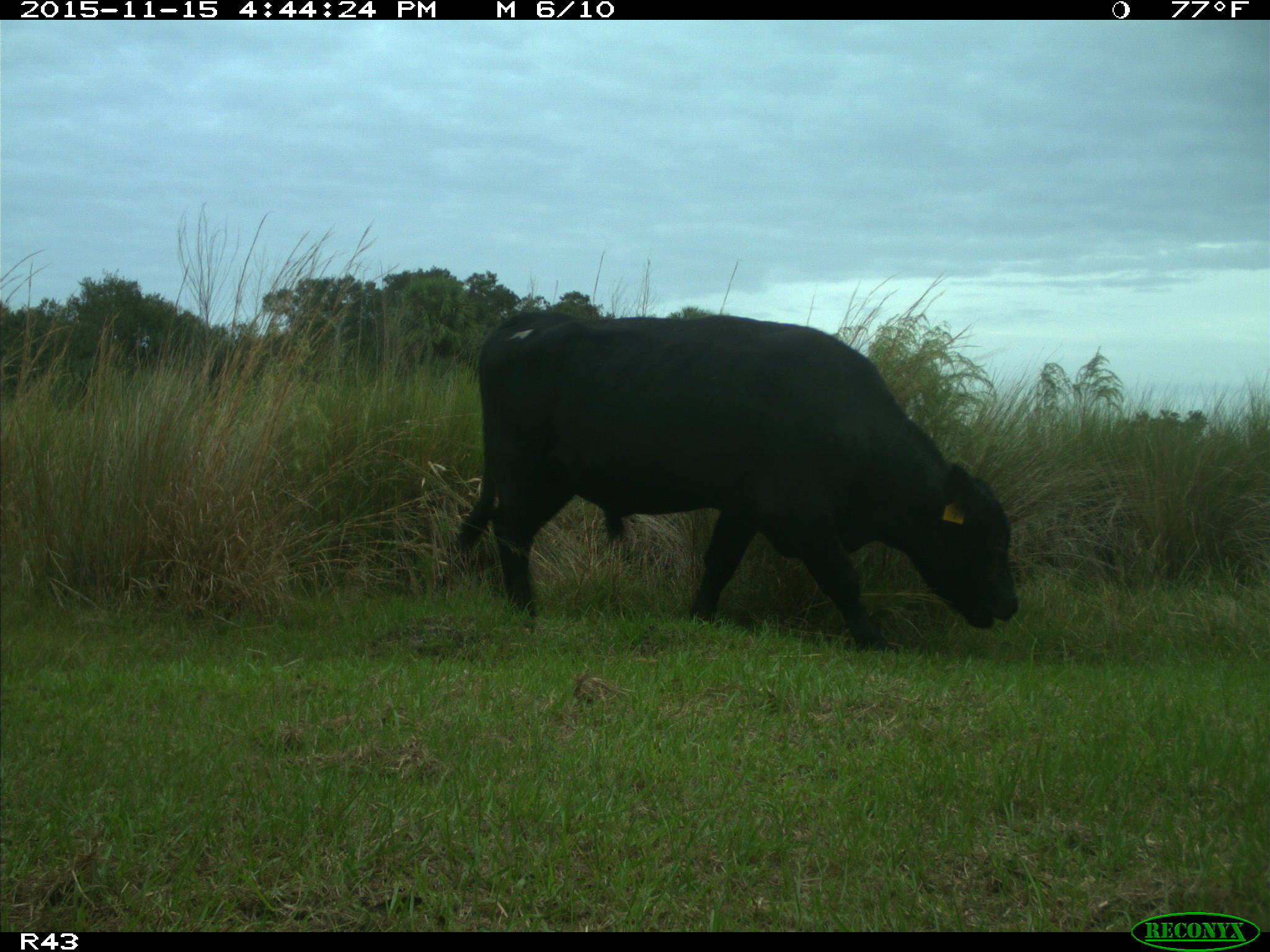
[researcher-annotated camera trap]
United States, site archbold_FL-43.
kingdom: Animalia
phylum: Chordata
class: Mammalia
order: Artiodactyla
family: Bovidae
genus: Bos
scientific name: Bos taurus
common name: domestic cow